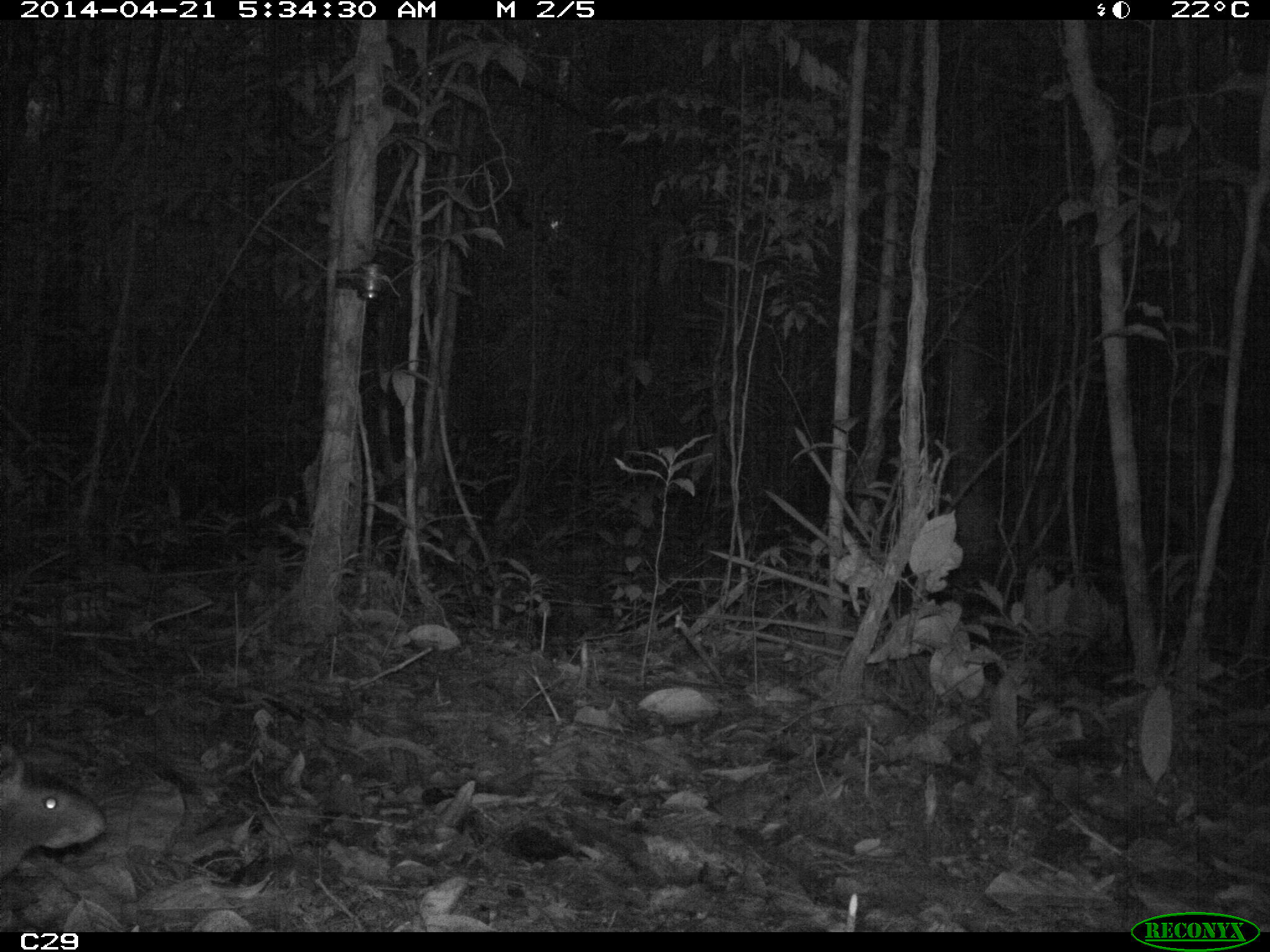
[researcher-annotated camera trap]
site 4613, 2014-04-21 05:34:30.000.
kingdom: Animalia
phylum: Chordata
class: Mammalia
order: Rodentia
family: Dasyproctidae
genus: Dasyprocta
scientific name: Dasyprocta leporina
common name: red-rumped agouti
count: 1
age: adult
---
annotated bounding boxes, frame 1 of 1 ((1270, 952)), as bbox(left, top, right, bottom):
dasyprocta leporina: bbox(0, 734, 101, 874)